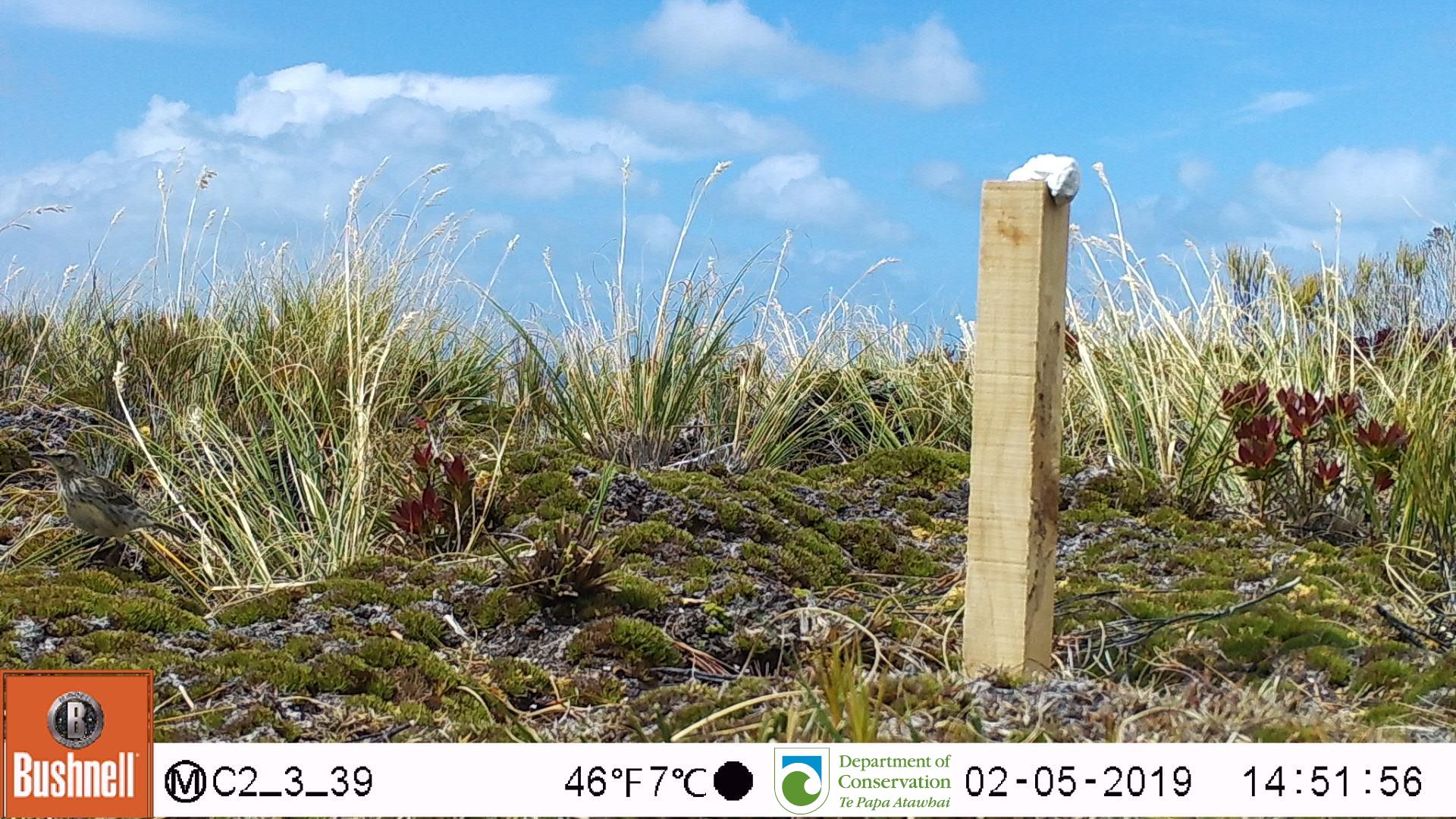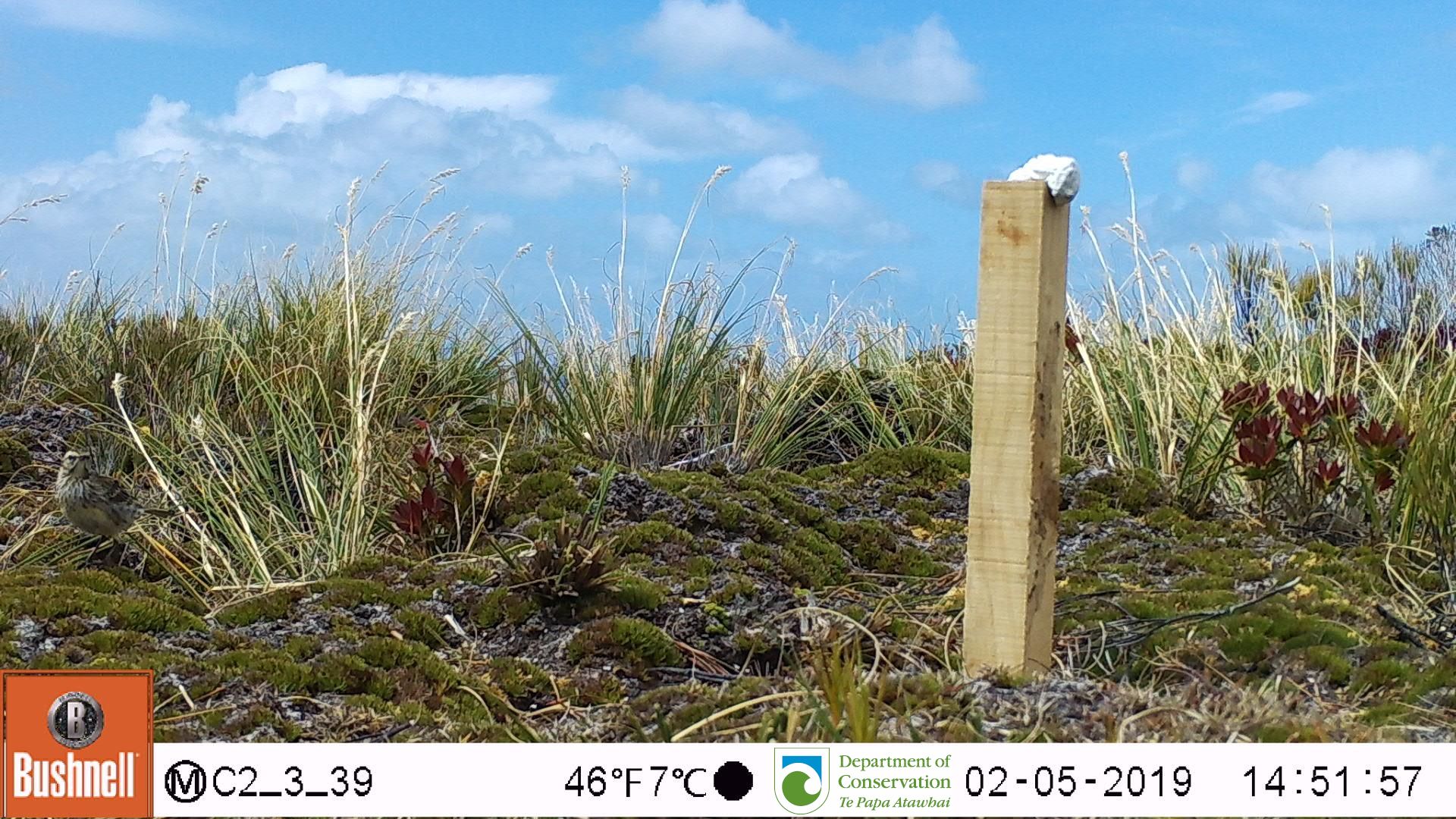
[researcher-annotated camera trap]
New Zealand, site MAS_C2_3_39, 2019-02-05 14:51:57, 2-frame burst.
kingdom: Animalia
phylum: Chordata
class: Aves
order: Passeriformes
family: Motacillidae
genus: Anthus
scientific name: Anthus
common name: pipit